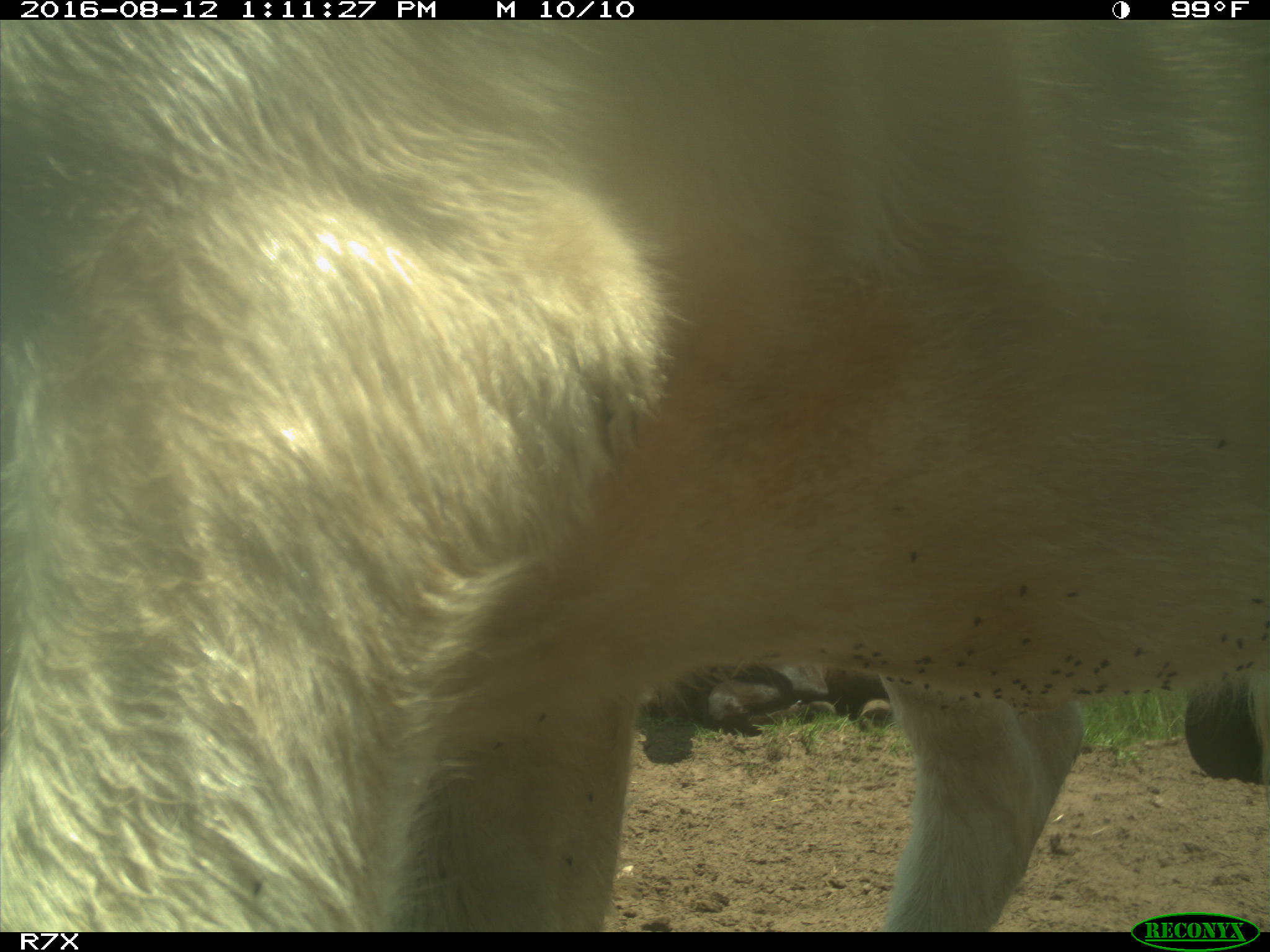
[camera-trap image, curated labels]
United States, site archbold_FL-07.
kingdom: Animalia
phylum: Chordata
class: Mammalia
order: Artiodactyla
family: Bovidae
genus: Bos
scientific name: Bos taurus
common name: domestic cow